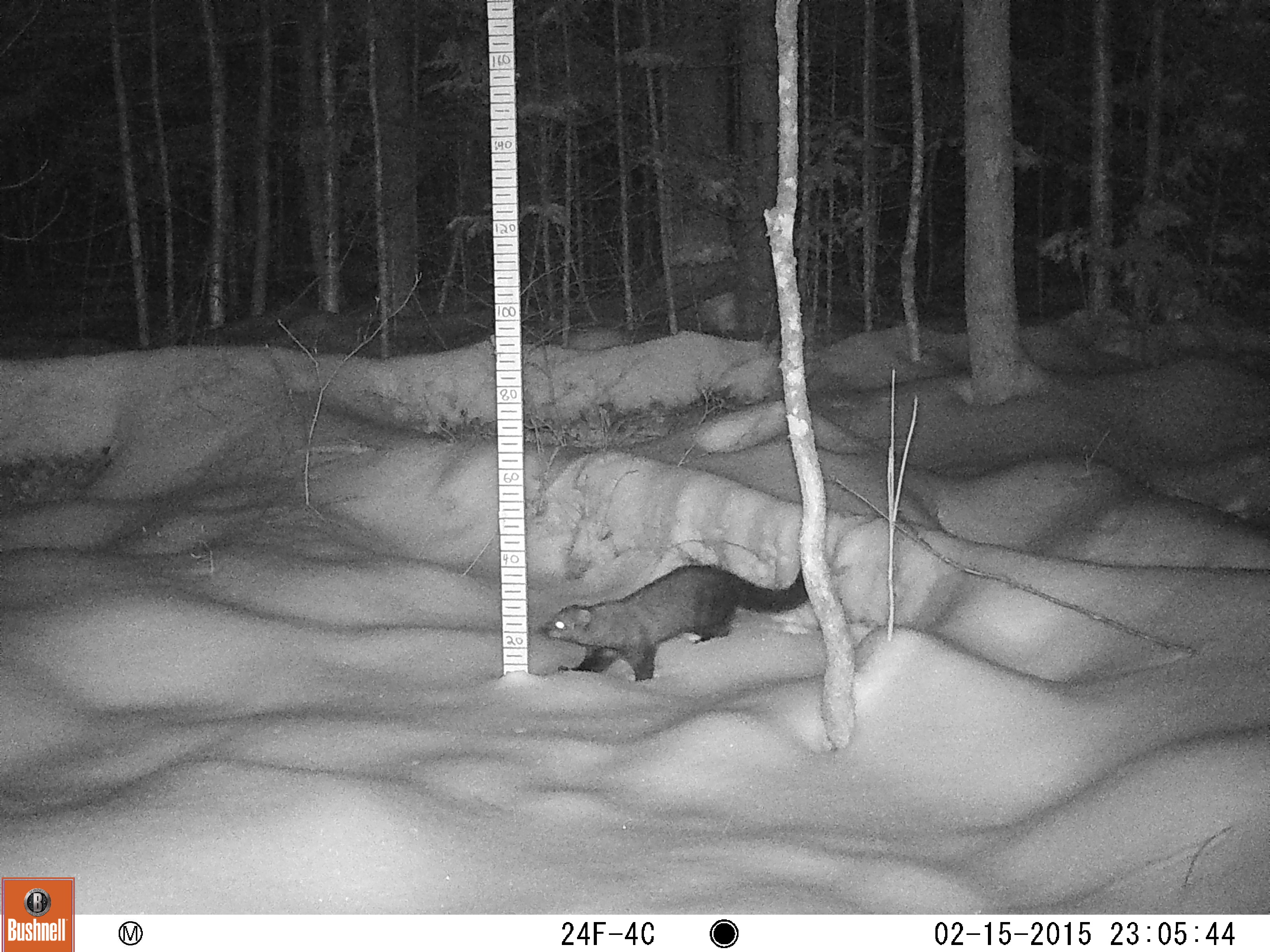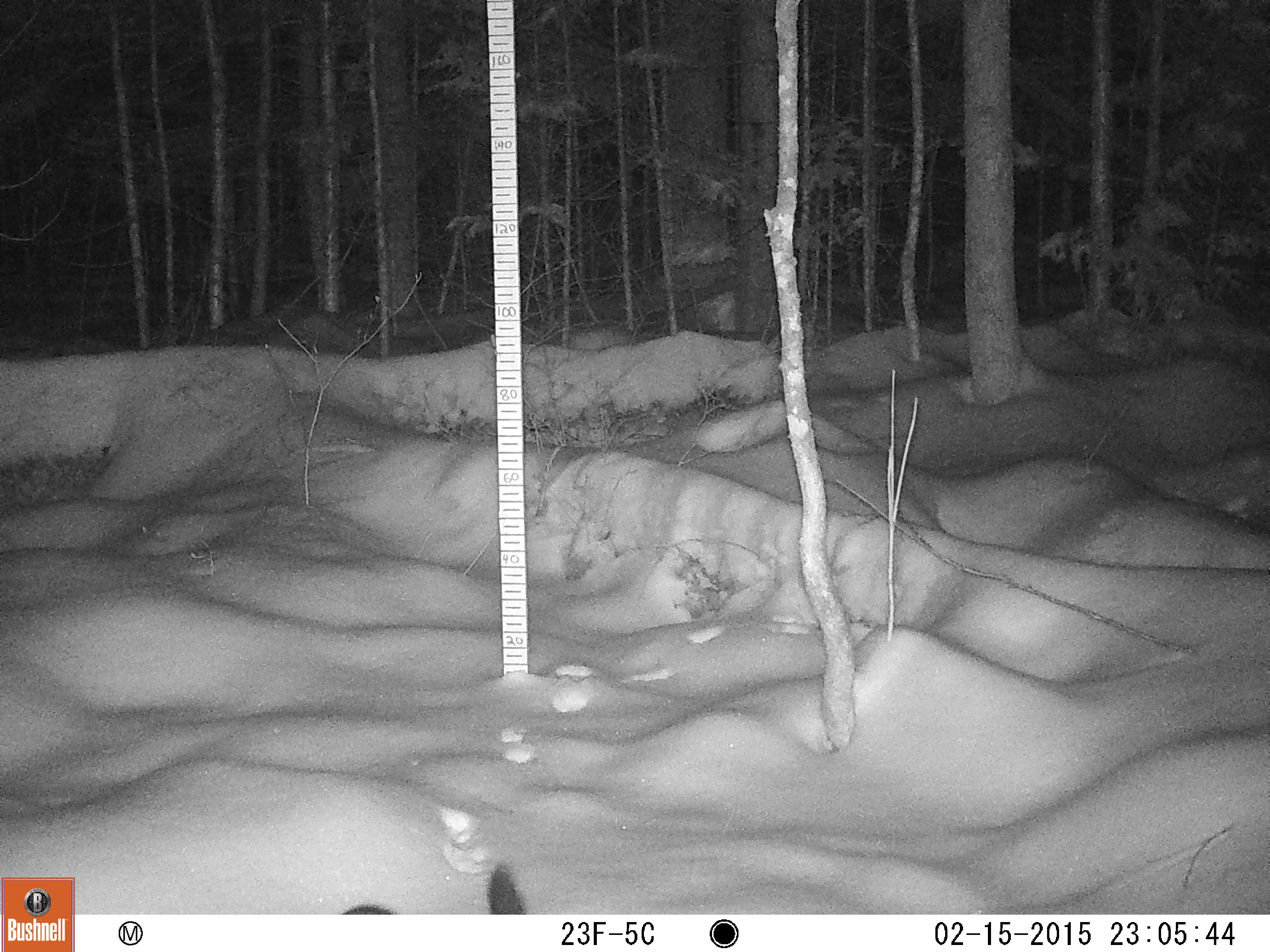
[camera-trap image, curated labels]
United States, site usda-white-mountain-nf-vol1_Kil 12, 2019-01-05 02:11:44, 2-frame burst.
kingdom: Animalia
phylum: Chordata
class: Mammalia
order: Carnivora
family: Mustelidae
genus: Pekania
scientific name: Pekania pennanti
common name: fisher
Fisher (Pekania pennanti).